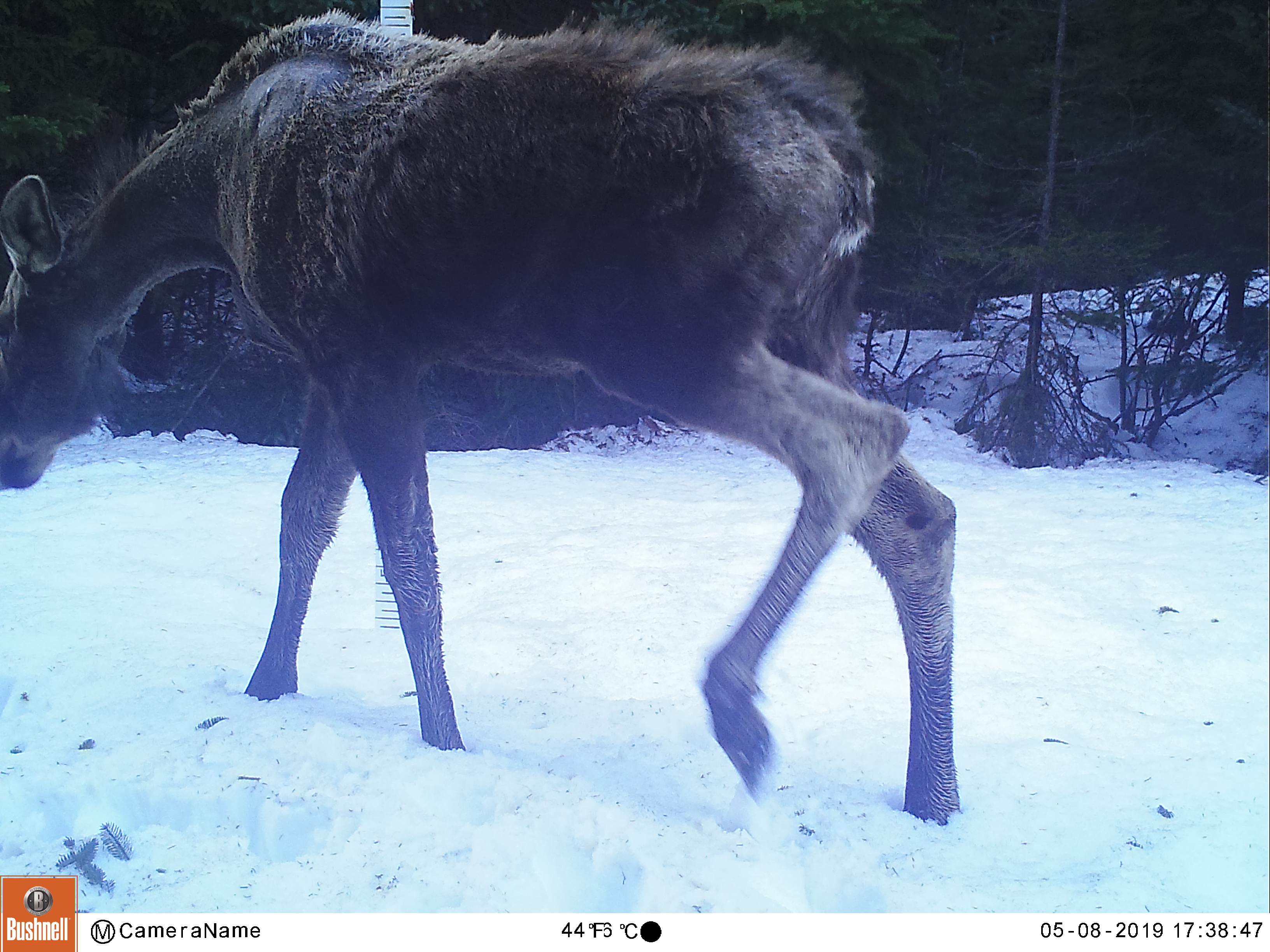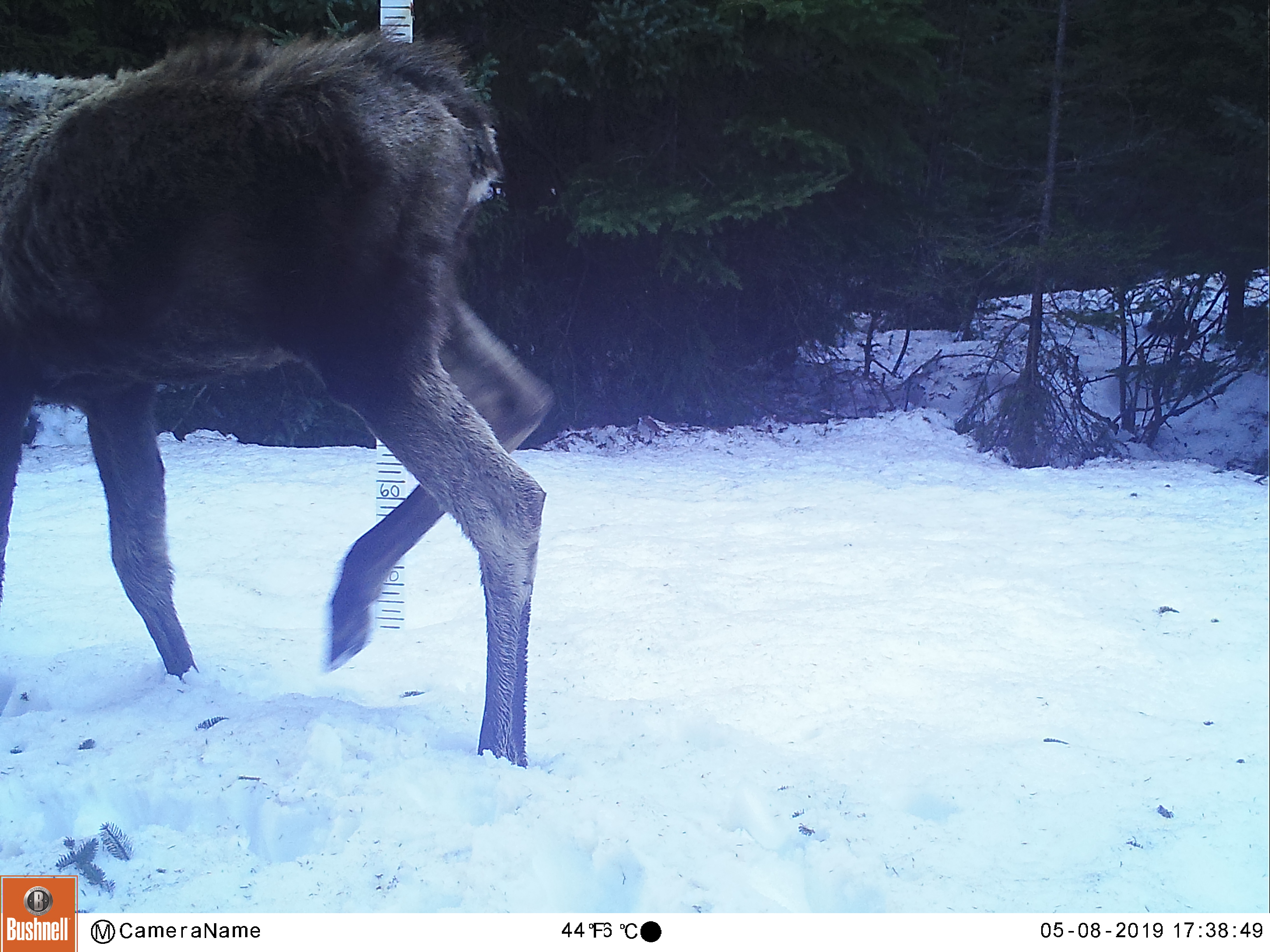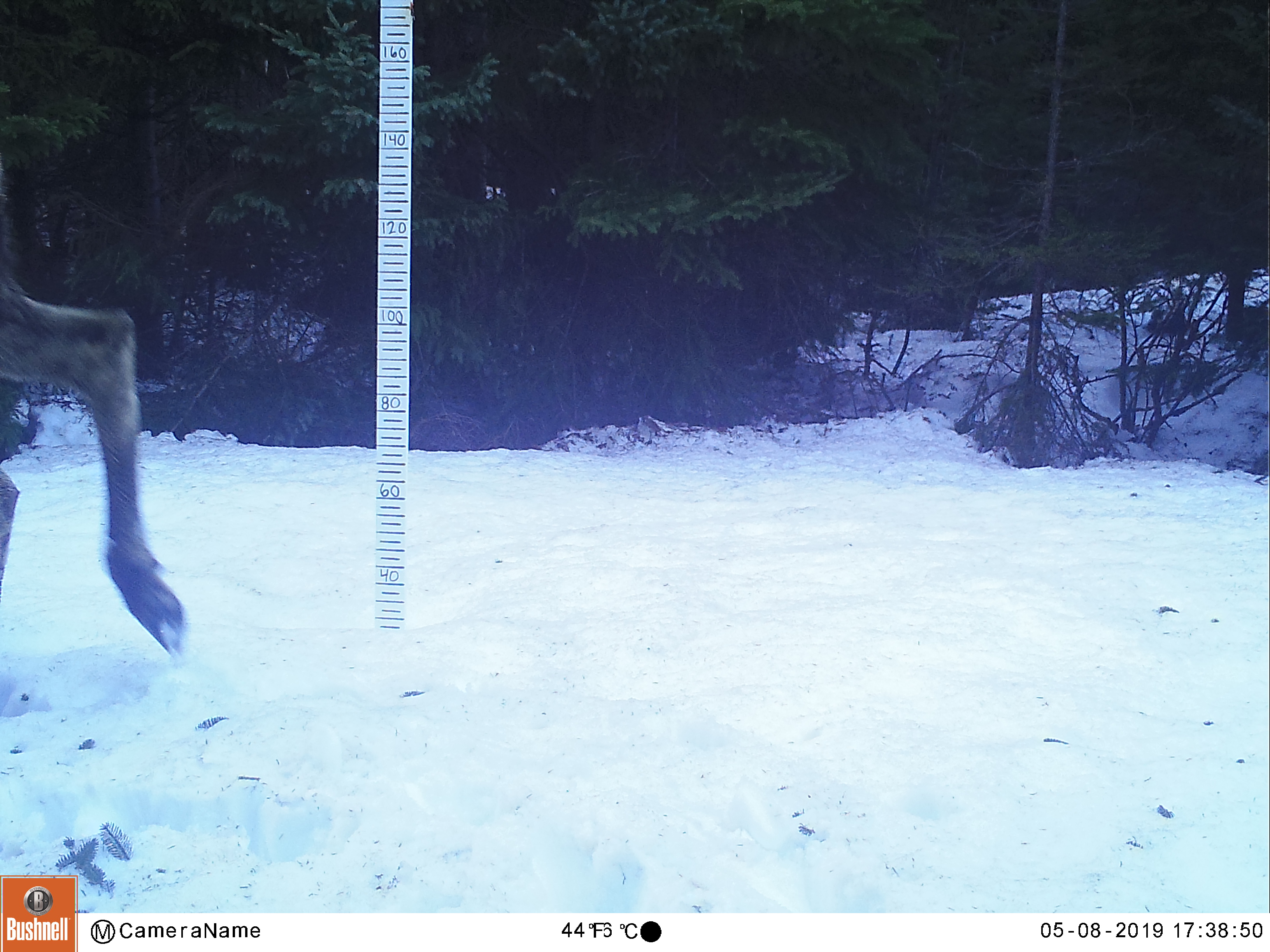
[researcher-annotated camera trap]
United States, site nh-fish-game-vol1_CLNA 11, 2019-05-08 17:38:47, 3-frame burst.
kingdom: Animalia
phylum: Chordata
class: Mammalia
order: Artiodactyla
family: Cervidae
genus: Alces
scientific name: Alces alces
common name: moose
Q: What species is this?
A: Moose (Alces alces).